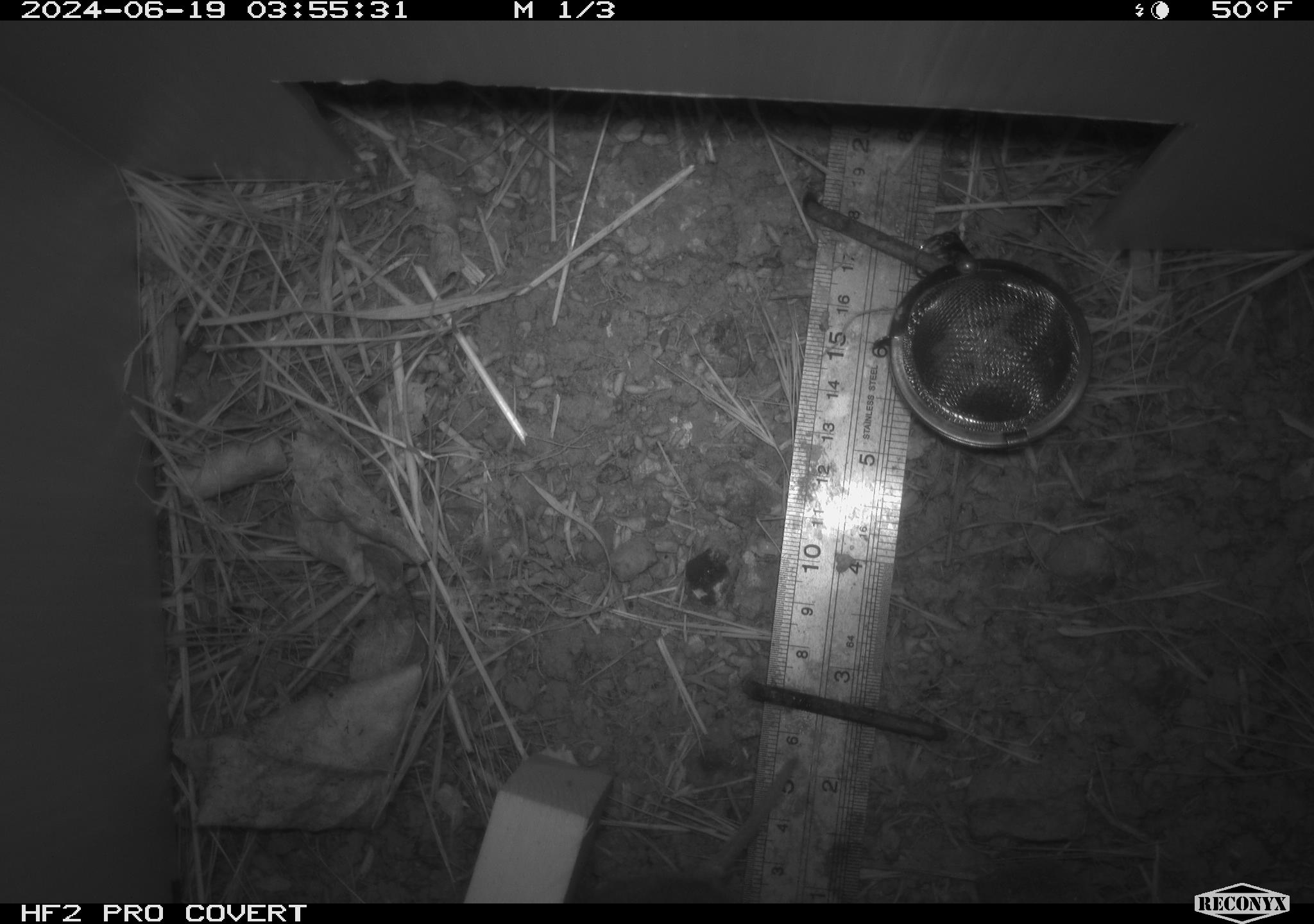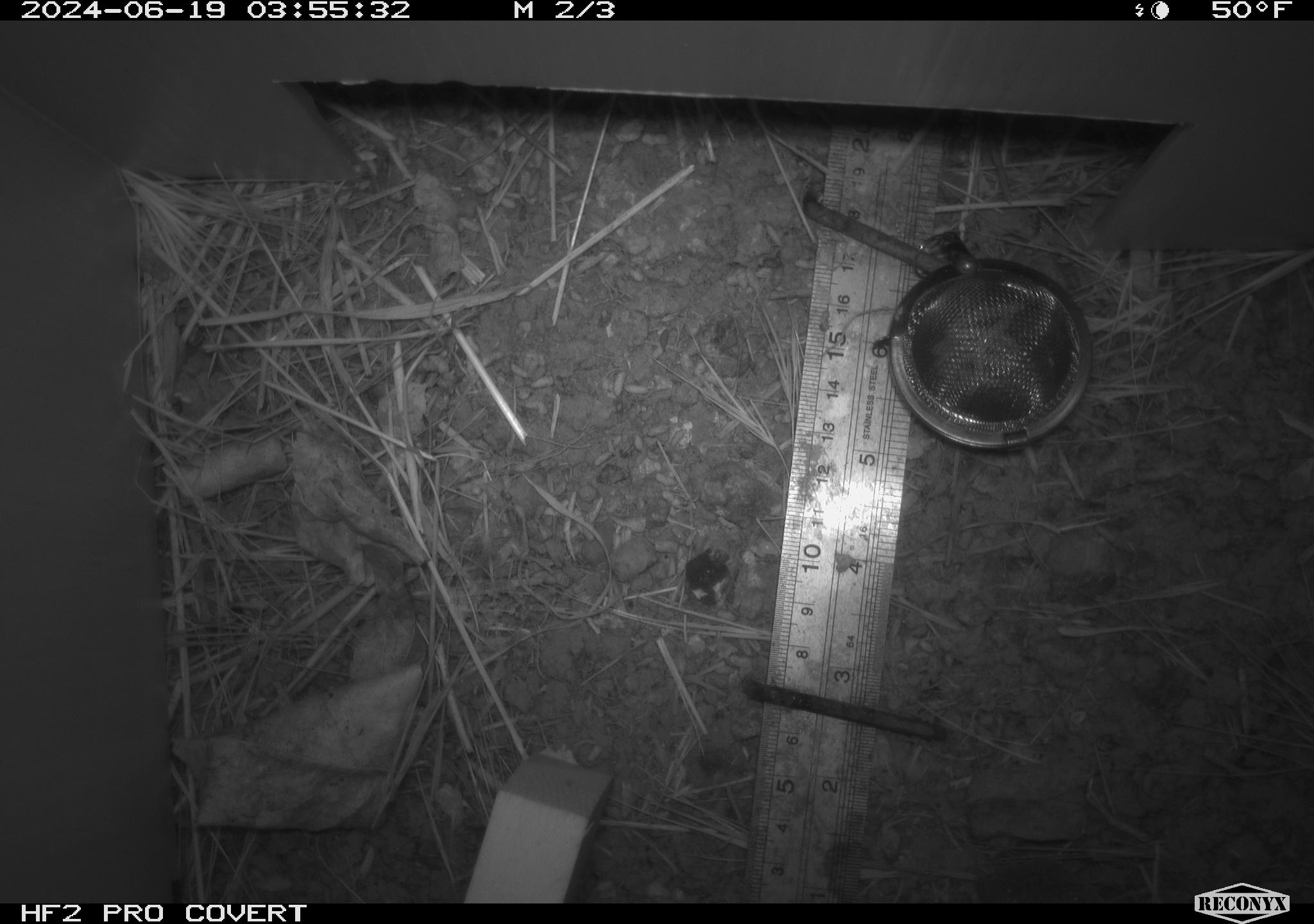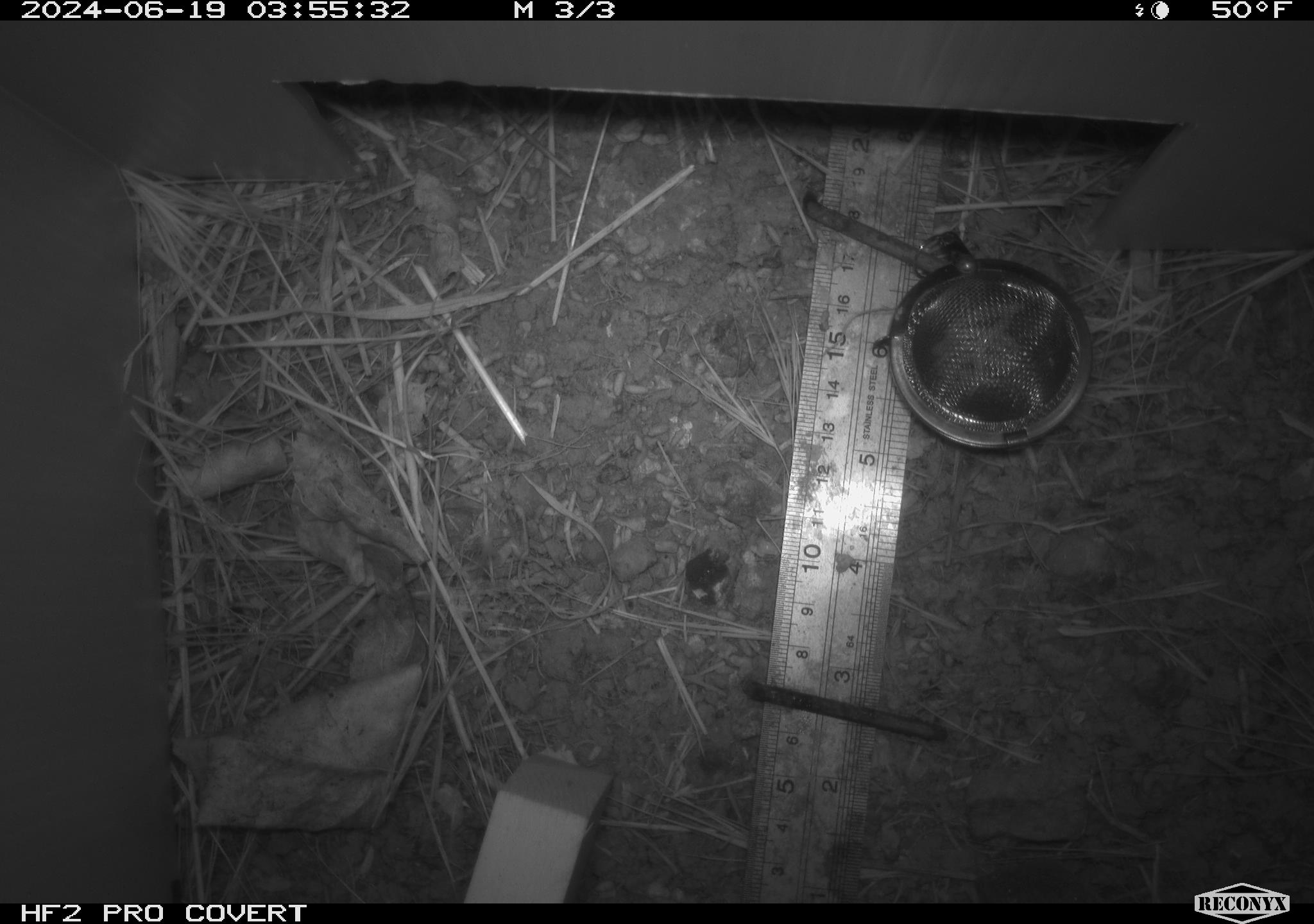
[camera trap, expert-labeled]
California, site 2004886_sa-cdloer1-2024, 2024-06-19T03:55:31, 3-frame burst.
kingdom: Animalia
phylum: Chordata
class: Mammalia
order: Rodentia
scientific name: Rodentia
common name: mouse species